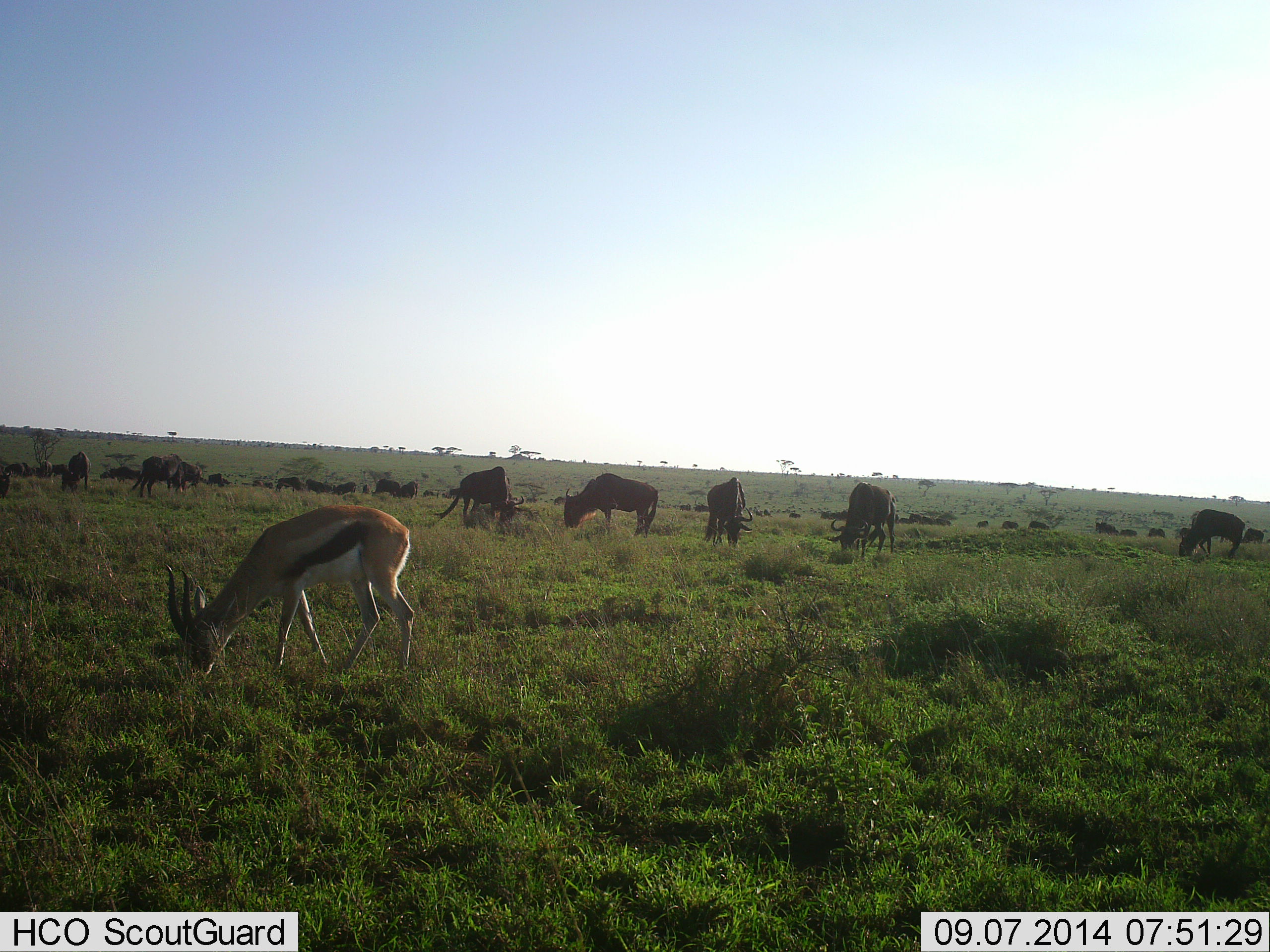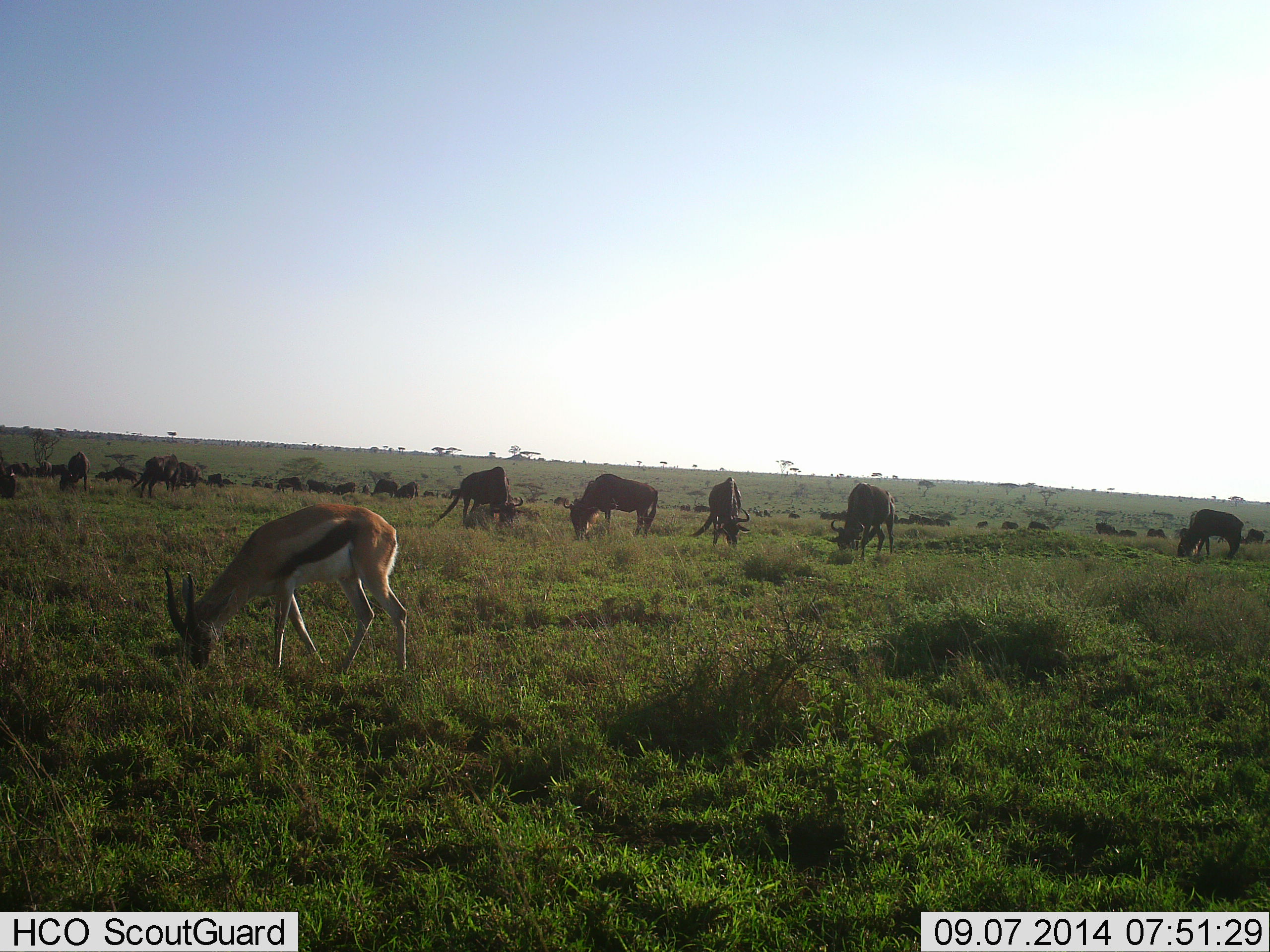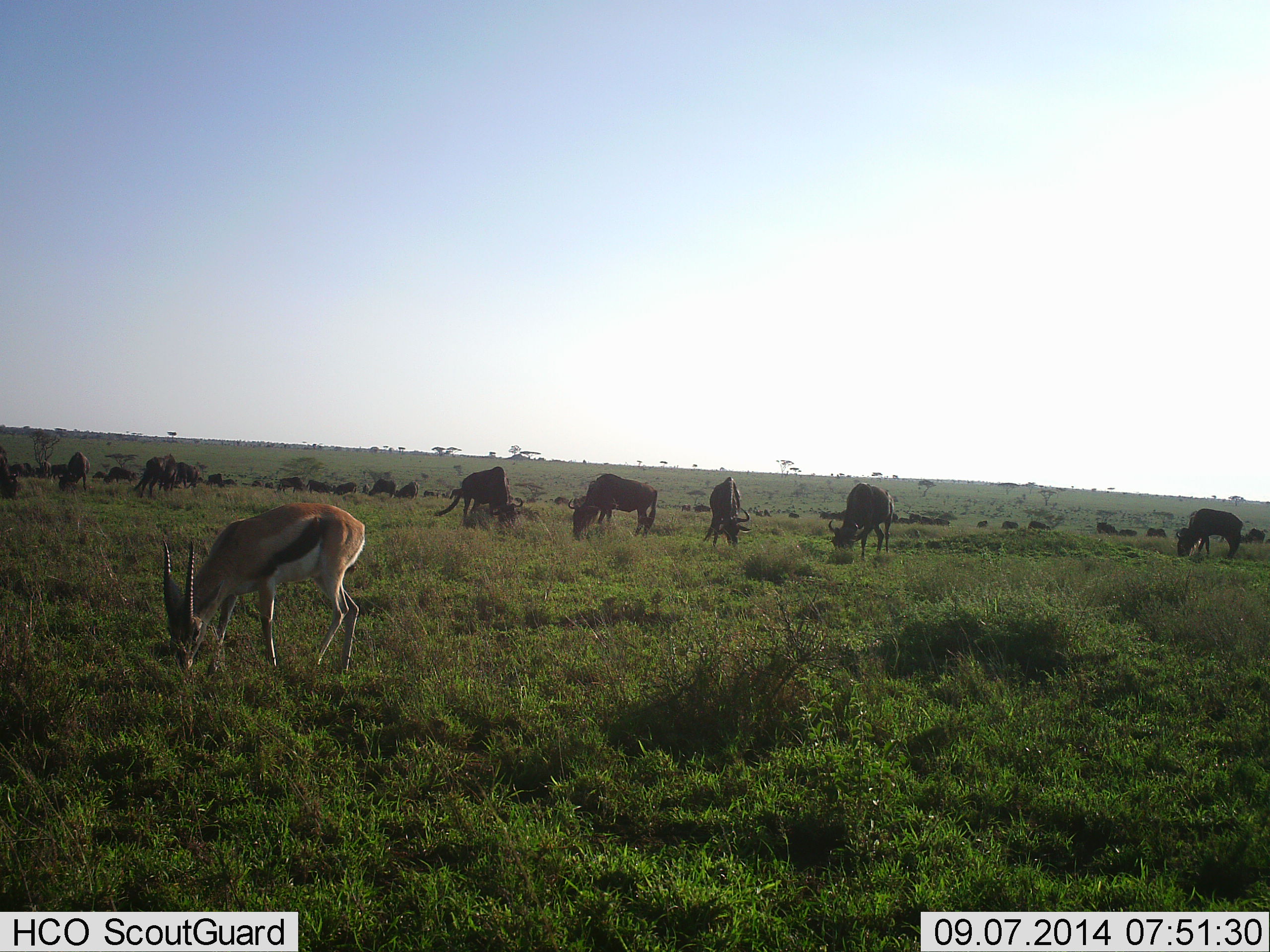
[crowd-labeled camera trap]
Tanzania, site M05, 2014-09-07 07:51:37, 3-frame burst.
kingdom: Animalia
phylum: Chordata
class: Mammalia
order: Artiodactyla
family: Bovidae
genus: Eudorcas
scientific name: Eudorcas thomsonii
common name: thomson's gazelle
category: gazellethomsons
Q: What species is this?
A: Gazellethomsons (thomson's gazelle) (Eudorcas thomsonii).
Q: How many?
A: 1.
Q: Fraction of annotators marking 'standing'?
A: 0%.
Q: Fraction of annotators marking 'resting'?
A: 0%.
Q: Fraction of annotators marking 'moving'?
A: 10%.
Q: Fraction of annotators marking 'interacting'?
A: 0%.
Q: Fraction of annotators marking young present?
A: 0%.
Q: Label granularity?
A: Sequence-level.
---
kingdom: Animalia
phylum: Chordata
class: Mammalia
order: Artiodactyla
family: Bovidae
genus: Connochaetes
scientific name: Connochaetes taurinus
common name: blue wildebeest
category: wildebeest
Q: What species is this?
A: Wildebeest (blue wildebeest) (Connochaetes taurinus).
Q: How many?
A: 11-50.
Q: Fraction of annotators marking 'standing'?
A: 30%.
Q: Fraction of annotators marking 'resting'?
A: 0%.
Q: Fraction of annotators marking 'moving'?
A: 0%.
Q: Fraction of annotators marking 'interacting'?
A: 0%.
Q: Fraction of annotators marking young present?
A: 0%.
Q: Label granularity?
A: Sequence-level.